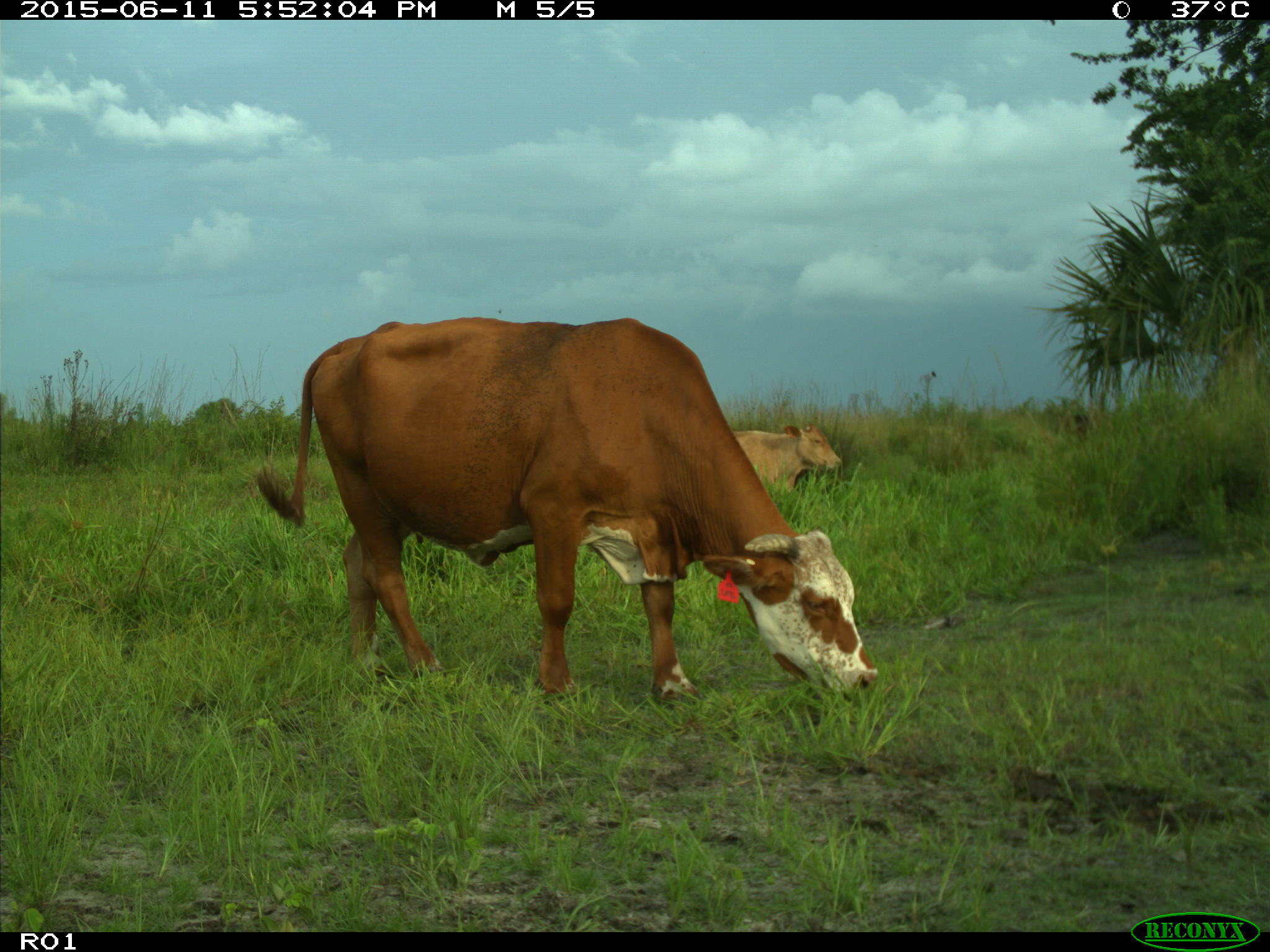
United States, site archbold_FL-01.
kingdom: Animalia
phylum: Chordata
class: Mammalia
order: Artiodactyla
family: Bovidae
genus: Bos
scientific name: Bos taurus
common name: domestic cow